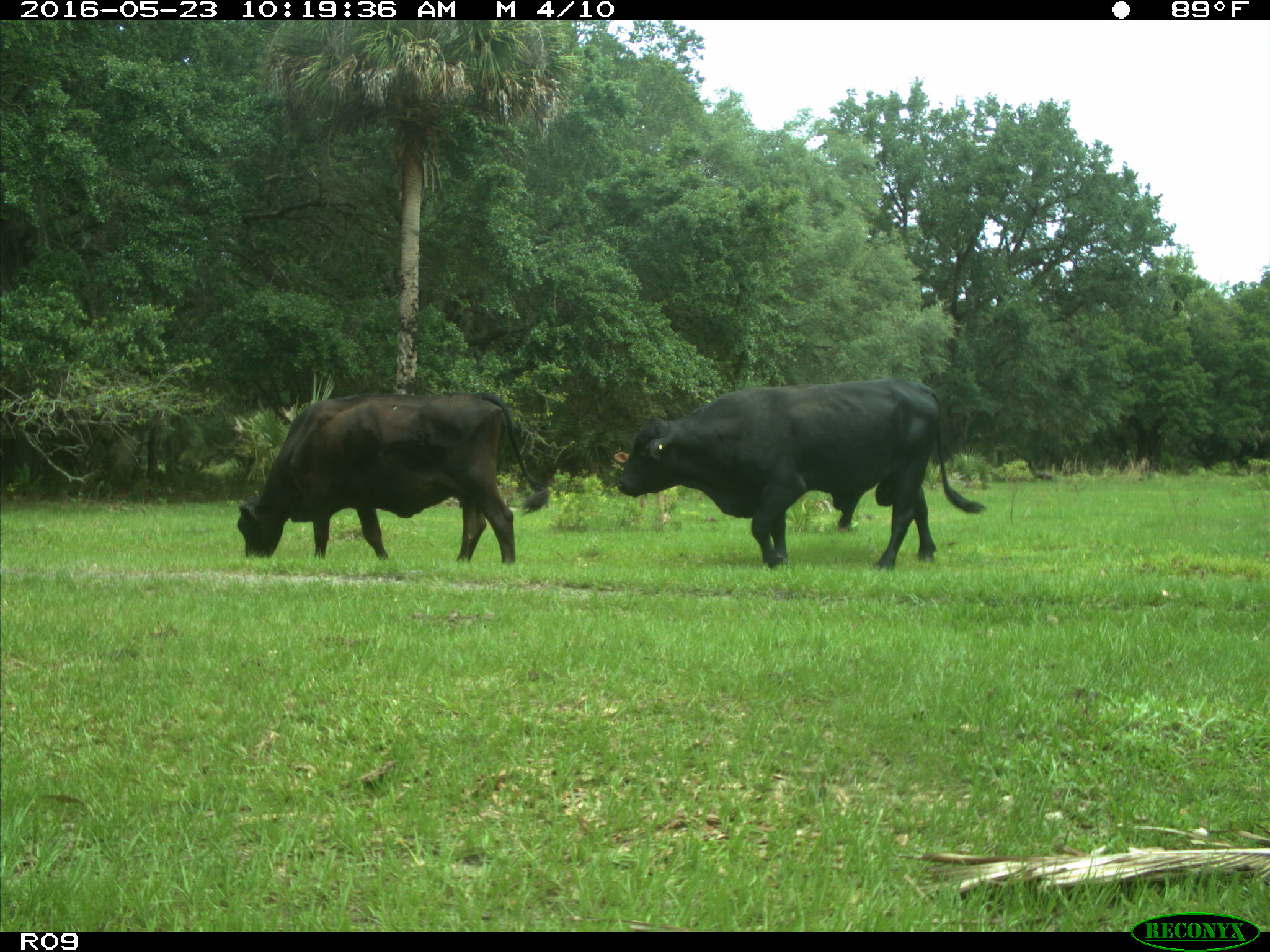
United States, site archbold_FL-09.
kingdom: Animalia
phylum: Chordata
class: Mammalia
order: Artiodactyla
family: Bovidae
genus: Bos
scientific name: Bos taurus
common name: domestic cow